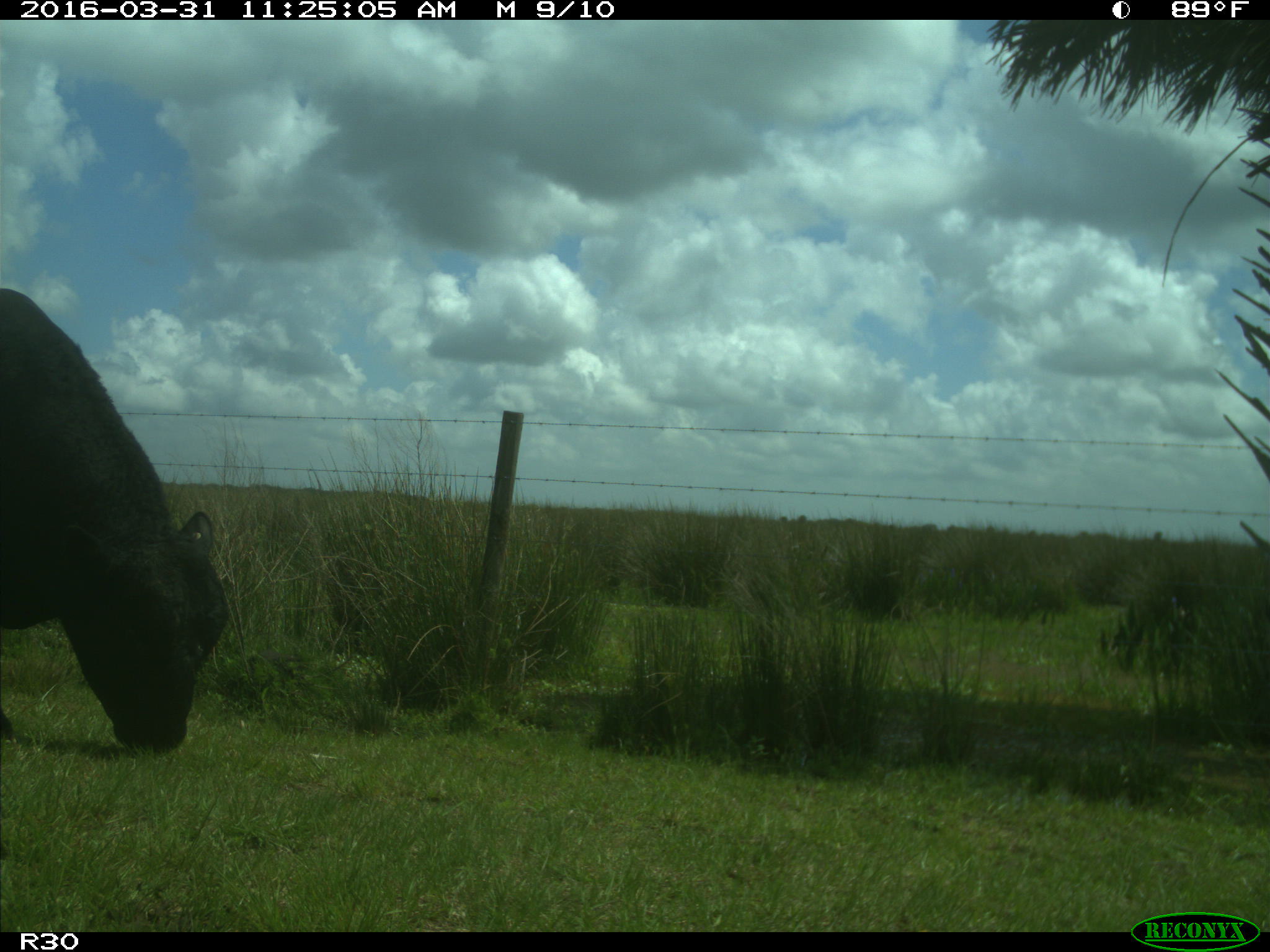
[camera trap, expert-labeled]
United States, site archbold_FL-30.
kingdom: Animalia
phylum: Chordata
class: Mammalia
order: Artiodactyla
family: Bovidae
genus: Bos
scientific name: Bos taurus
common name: domestic cow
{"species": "Bos taurus (domestic cow)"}